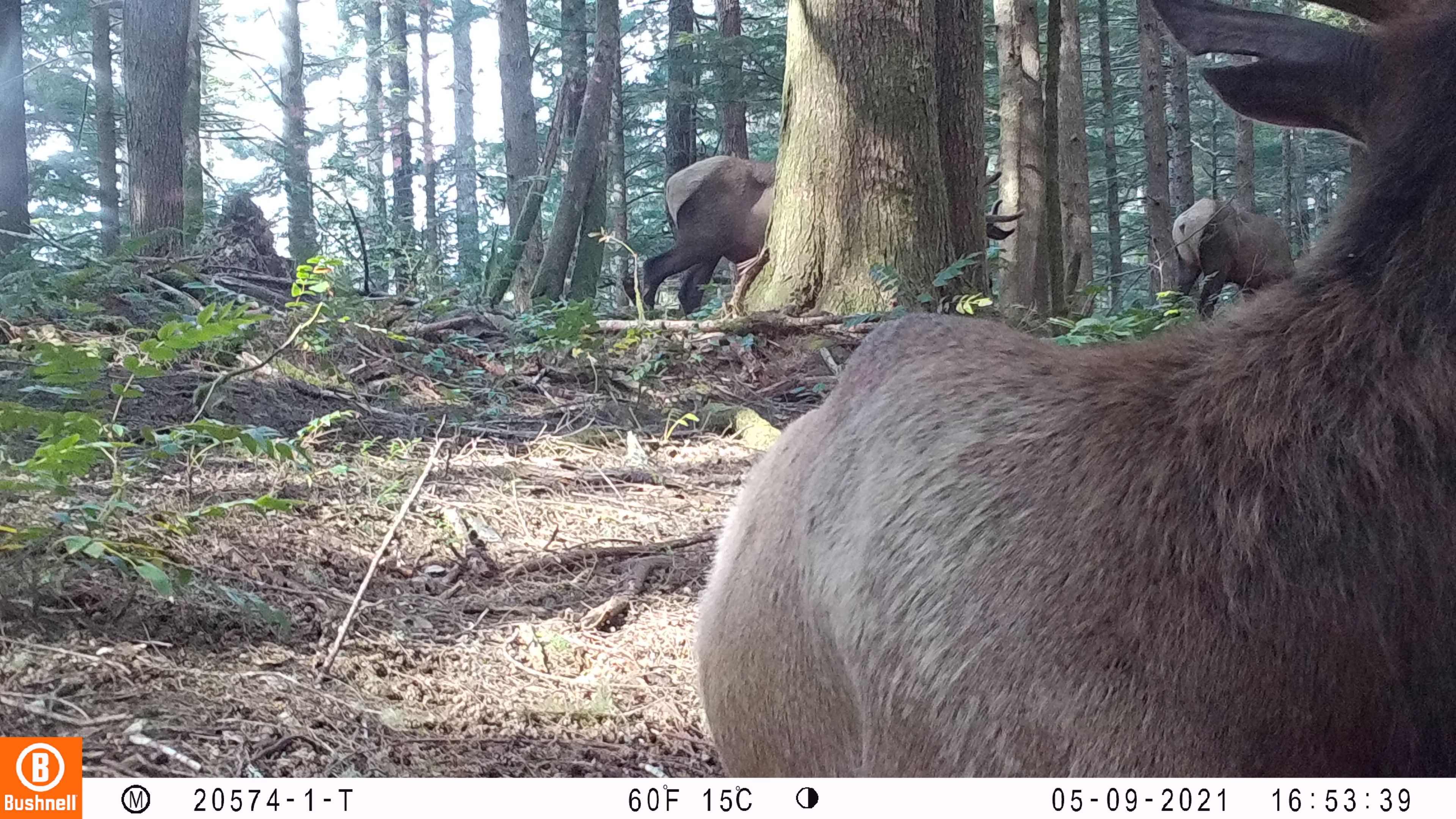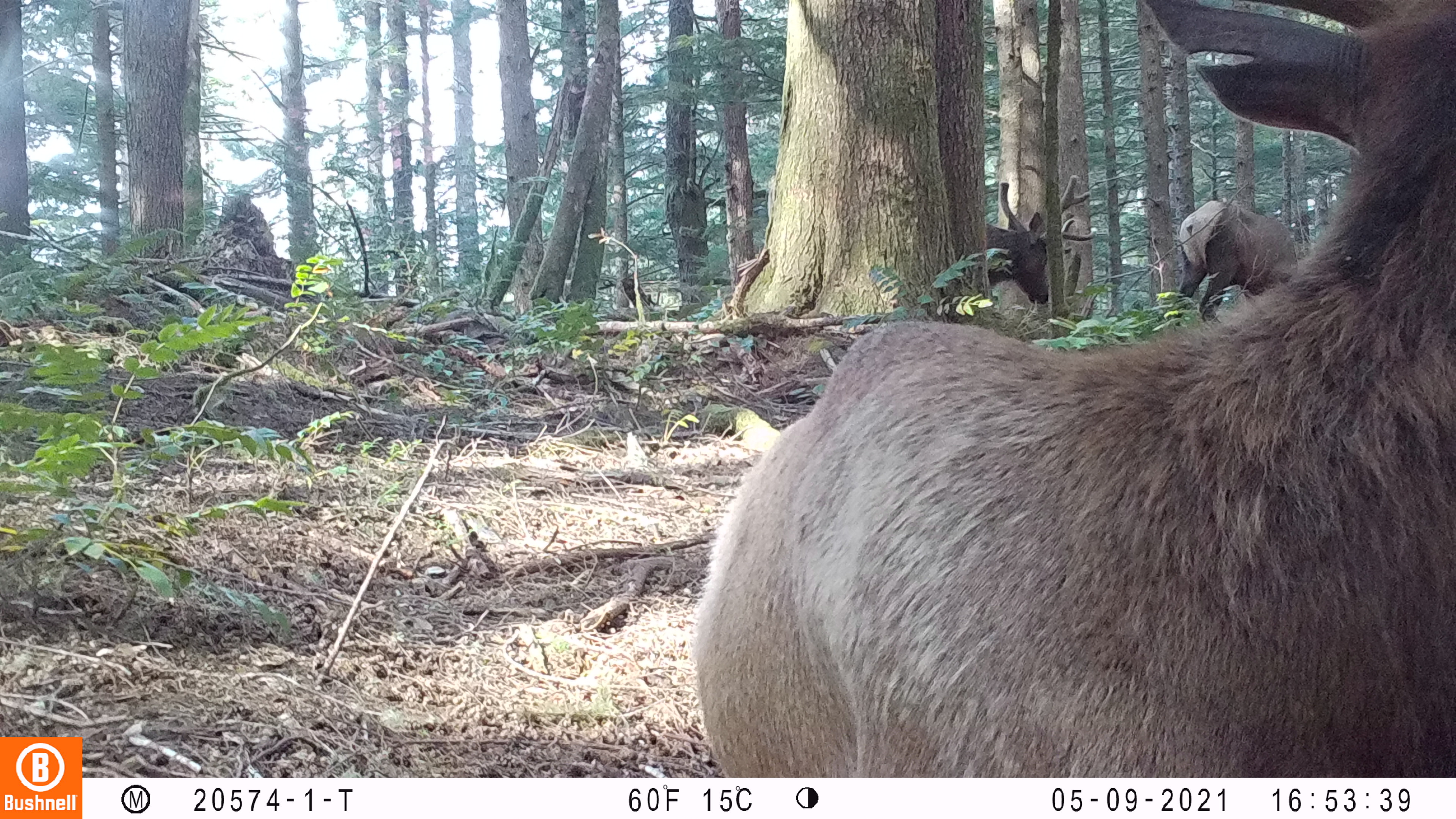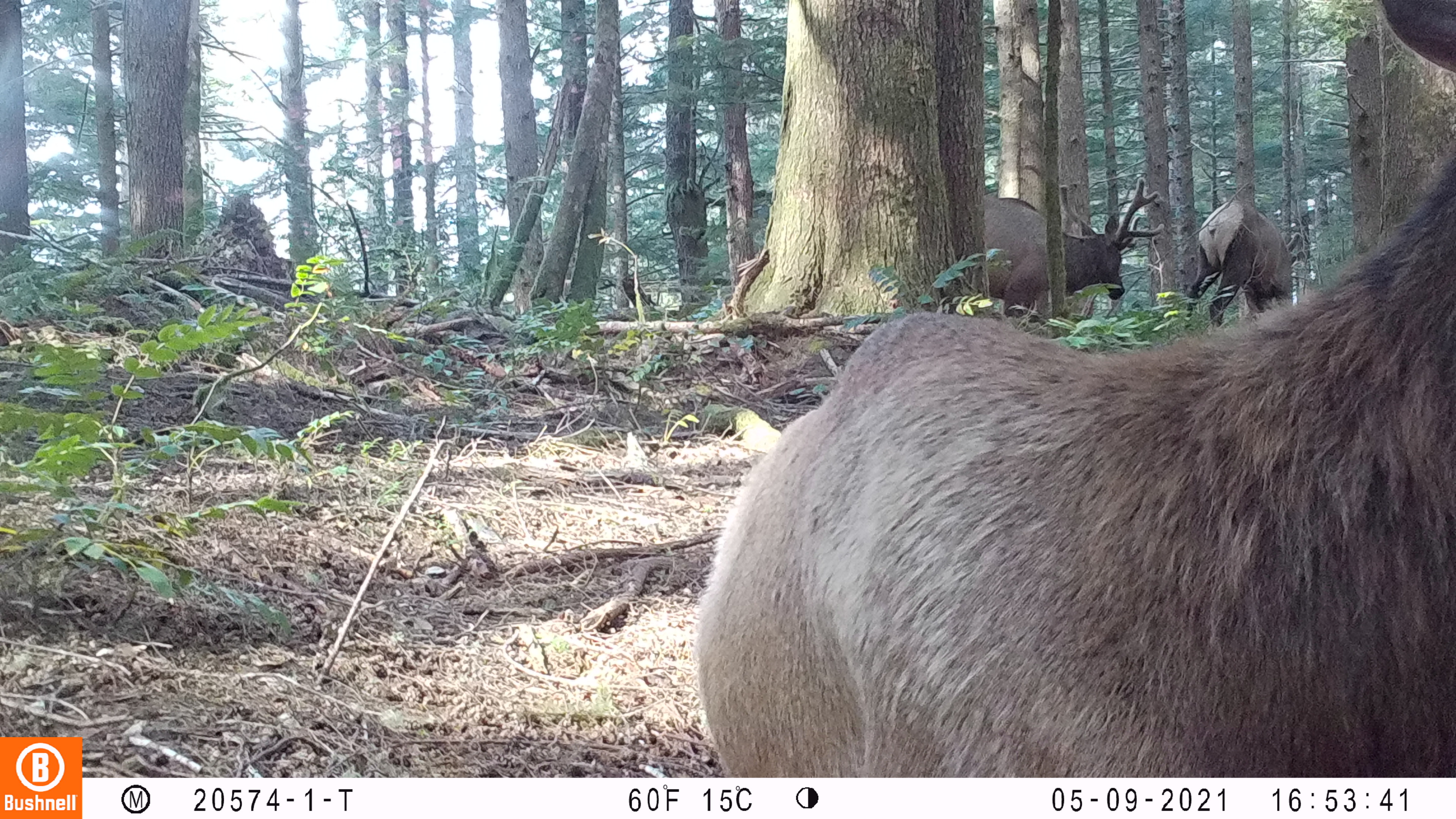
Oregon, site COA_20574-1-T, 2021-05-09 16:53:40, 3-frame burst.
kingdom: Animalia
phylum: Chordata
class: Mammalia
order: Artiodactyla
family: Cervidae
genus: Cervus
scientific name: Cervus canadensis roosevelti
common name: roosevelt elk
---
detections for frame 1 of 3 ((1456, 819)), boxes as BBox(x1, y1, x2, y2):
roosevelt elk: BBox(693, 0, 1450, 764); BBox(622, 147, 1028, 313); BBox(1167, 189, 1305, 319)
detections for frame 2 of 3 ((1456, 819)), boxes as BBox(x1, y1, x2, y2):
roosevelt elk: BBox(689, 0, 1454, 770); BBox(981, 170, 1103, 317); BBox(1173, 195, 1315, 318)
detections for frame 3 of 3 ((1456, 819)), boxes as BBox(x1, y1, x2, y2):
roosevelt elk: BBox(688, 6, 1452, 771); BBox(977, 171, 1162, 317); BBox(1178, 195, 1309, 330)